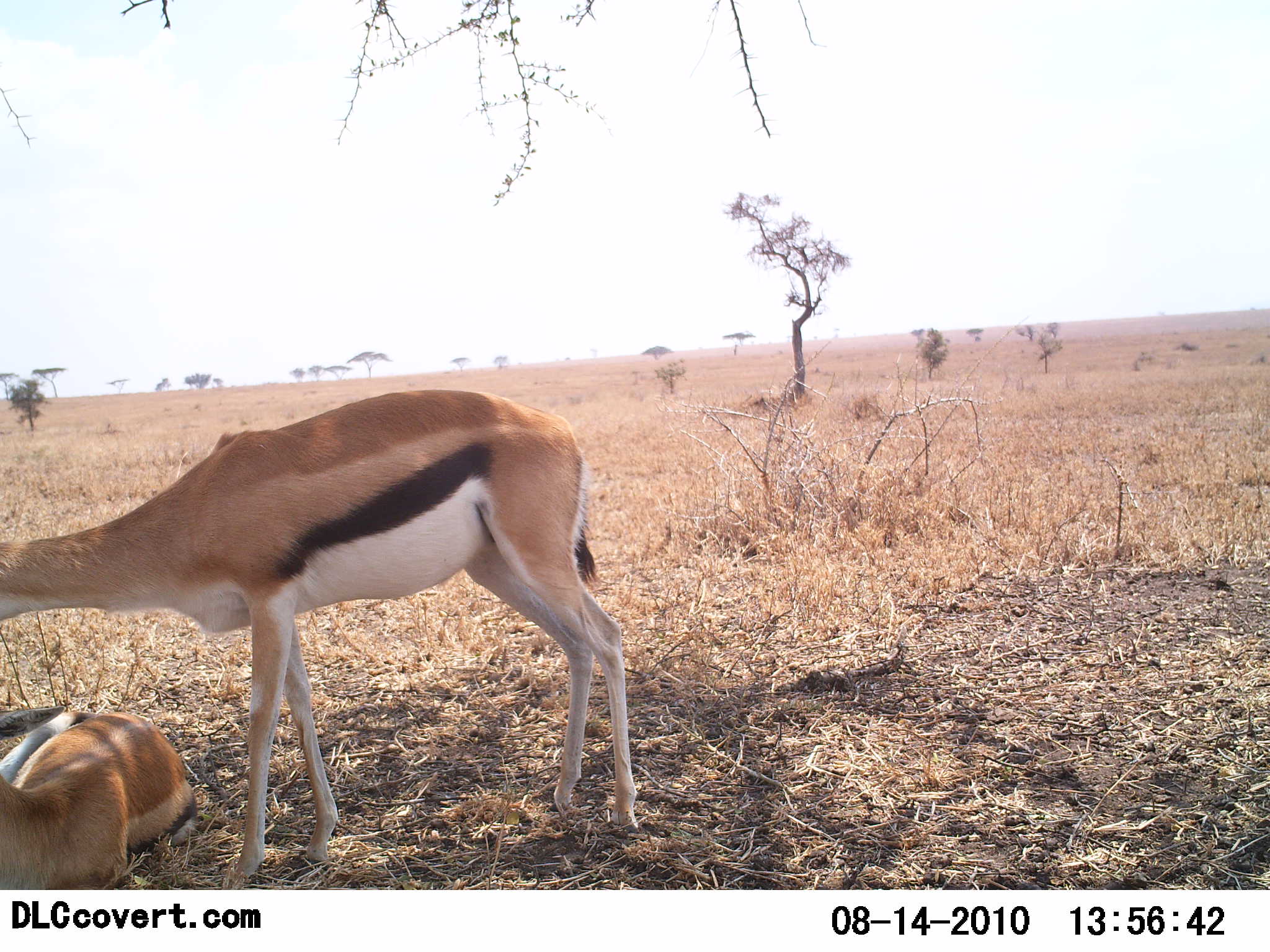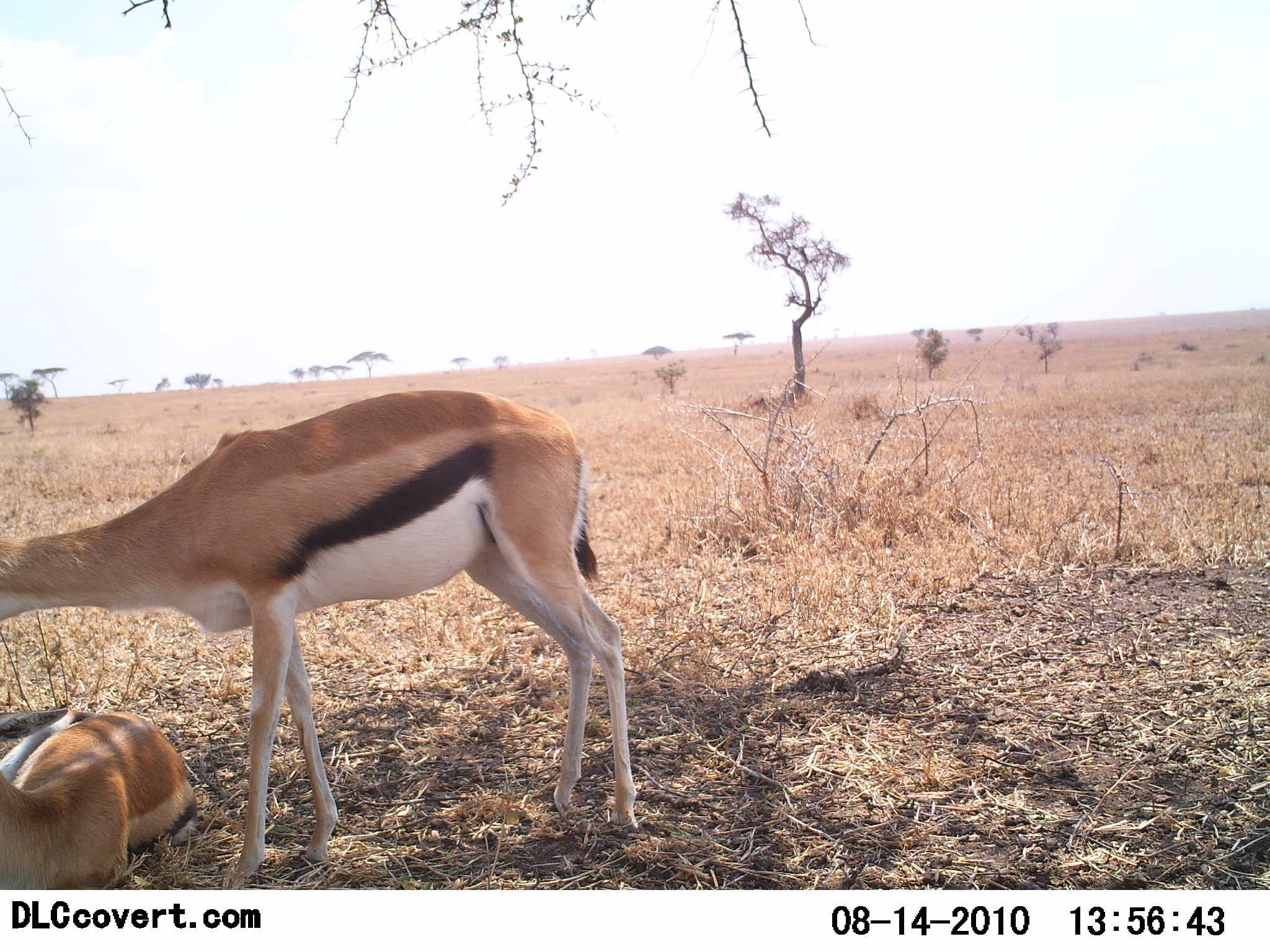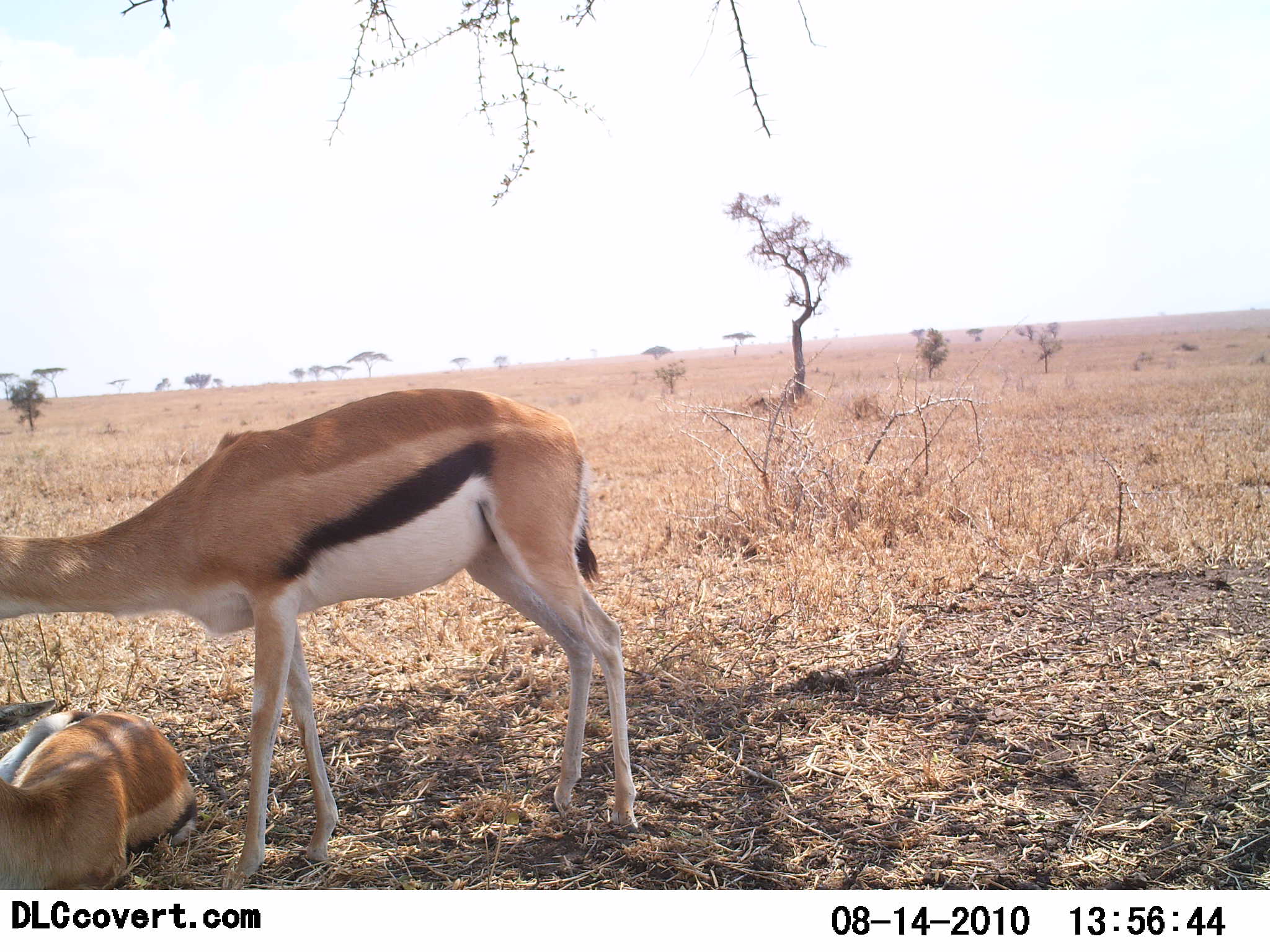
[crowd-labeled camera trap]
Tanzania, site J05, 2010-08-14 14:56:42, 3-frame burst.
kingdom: Animalia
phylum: Chordata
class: Mammalia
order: Artiodactyla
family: Bovidae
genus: Eudorcas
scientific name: Eudorcas thomsonii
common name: thomson's gazelle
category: gazellethomsons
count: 2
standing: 75%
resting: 95%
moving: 0%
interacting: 15%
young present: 5%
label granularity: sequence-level